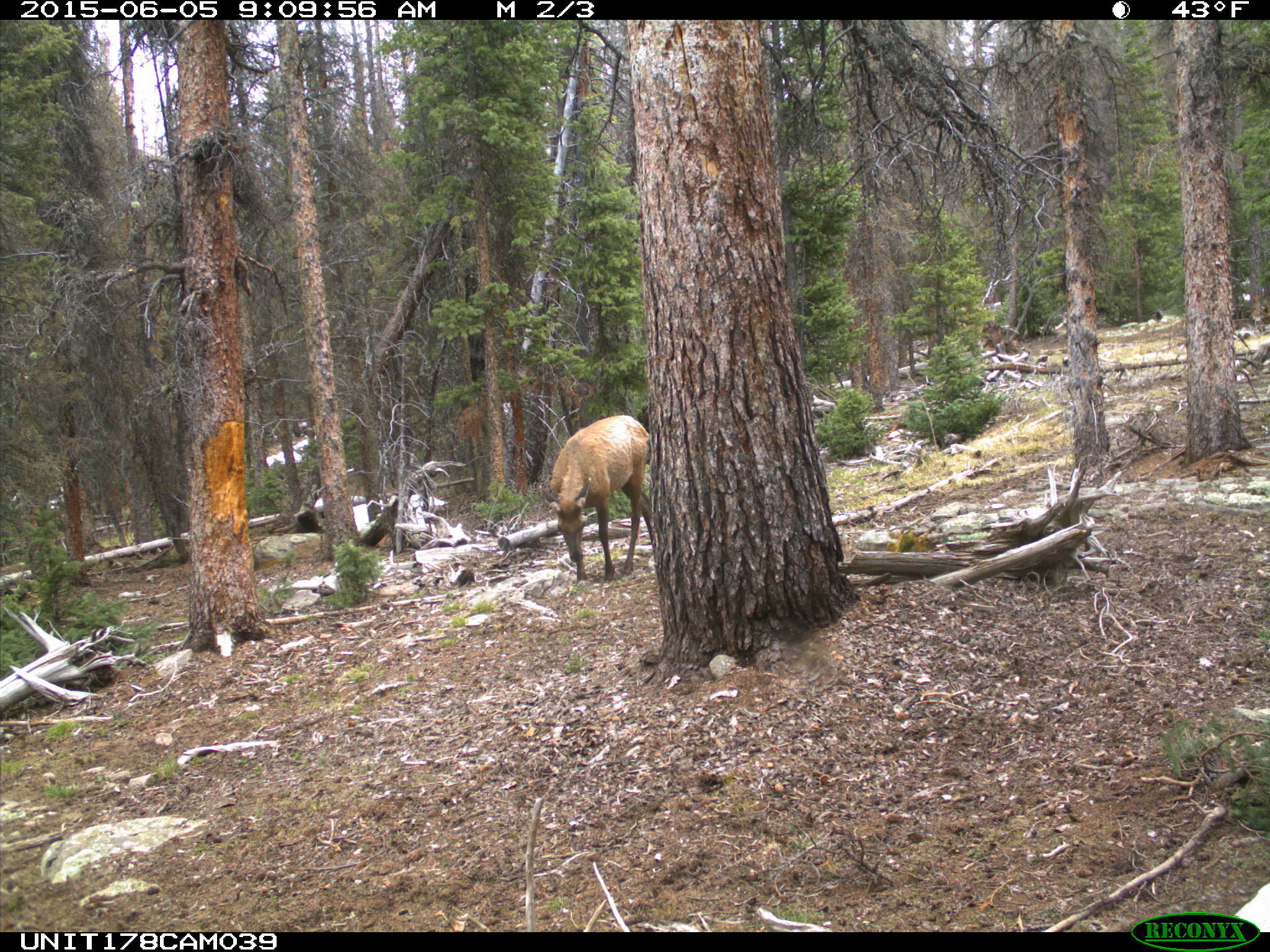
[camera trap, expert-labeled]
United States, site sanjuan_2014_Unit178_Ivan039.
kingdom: Animalia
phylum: Chordata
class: Mammalia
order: Artiodactyla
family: Cervidae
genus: Cervus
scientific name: Cervus elaphus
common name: red deer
Cervus elaphus (red deer).